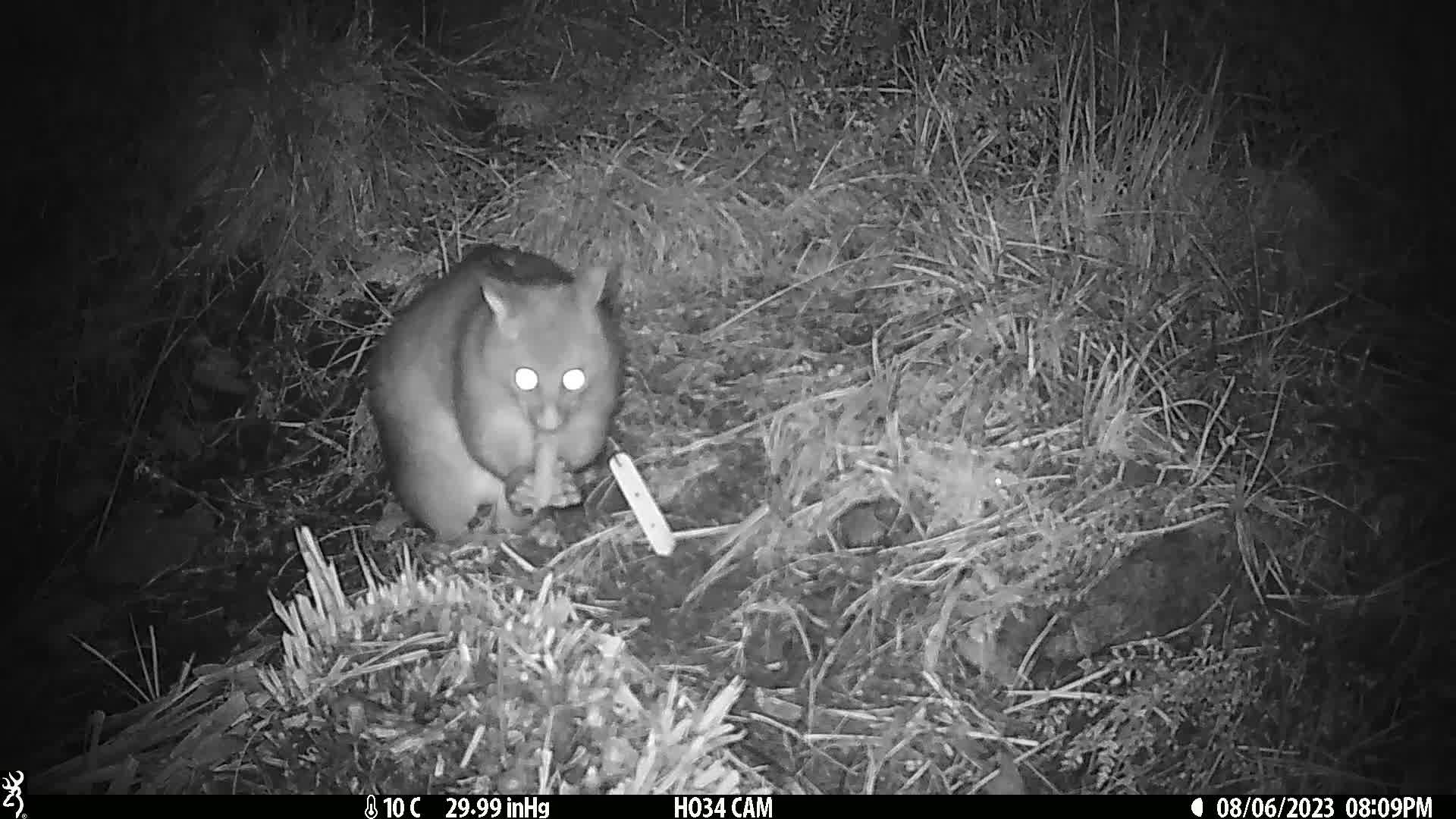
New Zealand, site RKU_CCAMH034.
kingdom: Animalia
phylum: Chordata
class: Mammalia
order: Diprotodontia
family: Phalangeridae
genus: Trichosurus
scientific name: Trichosurus vulpecula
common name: common brushtail possum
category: possum